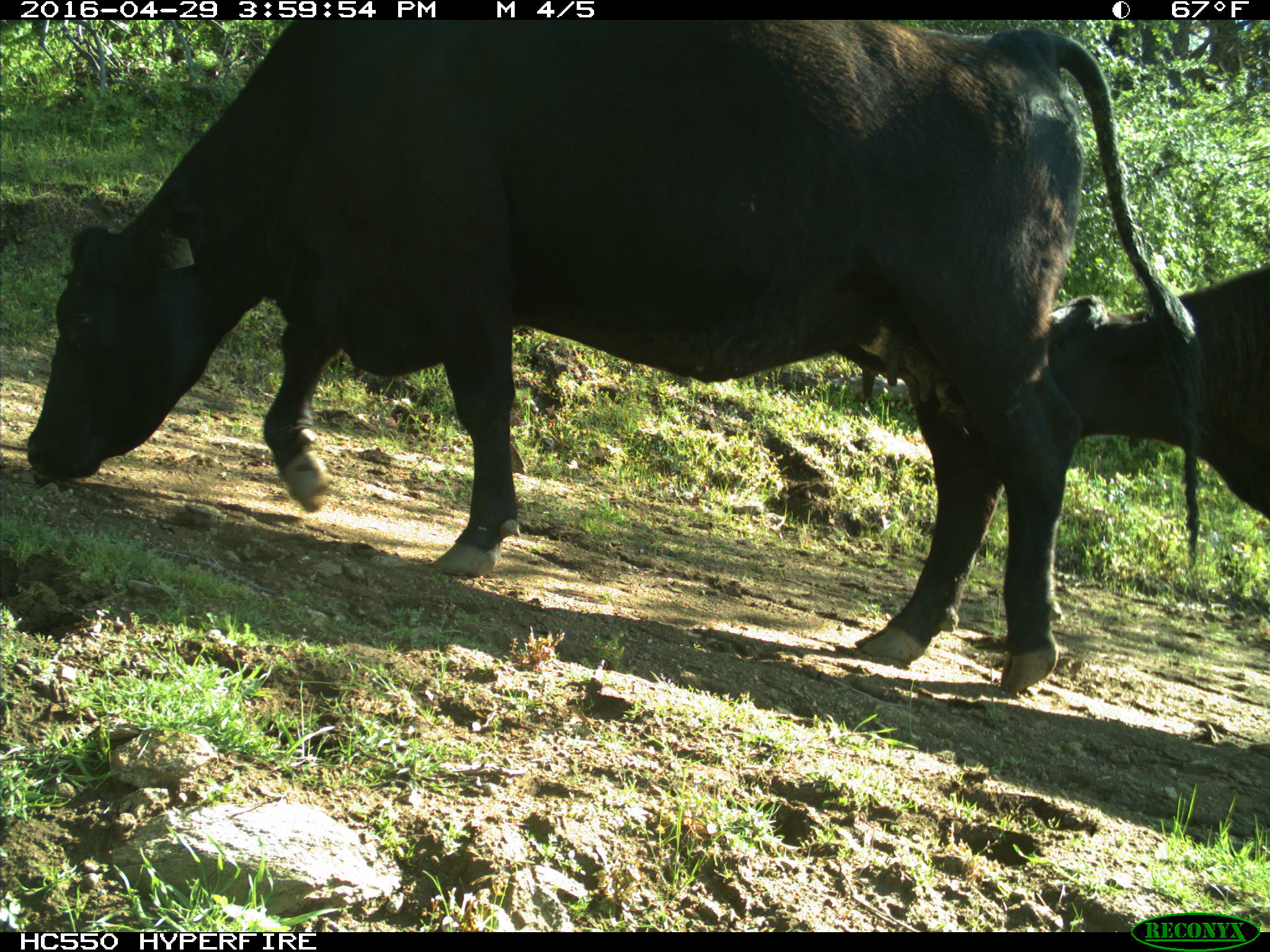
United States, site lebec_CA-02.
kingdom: Animalia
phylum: Chordata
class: Mammalia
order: Artiodactyla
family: Bovidae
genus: Bos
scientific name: Bos taurus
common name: domestic cow